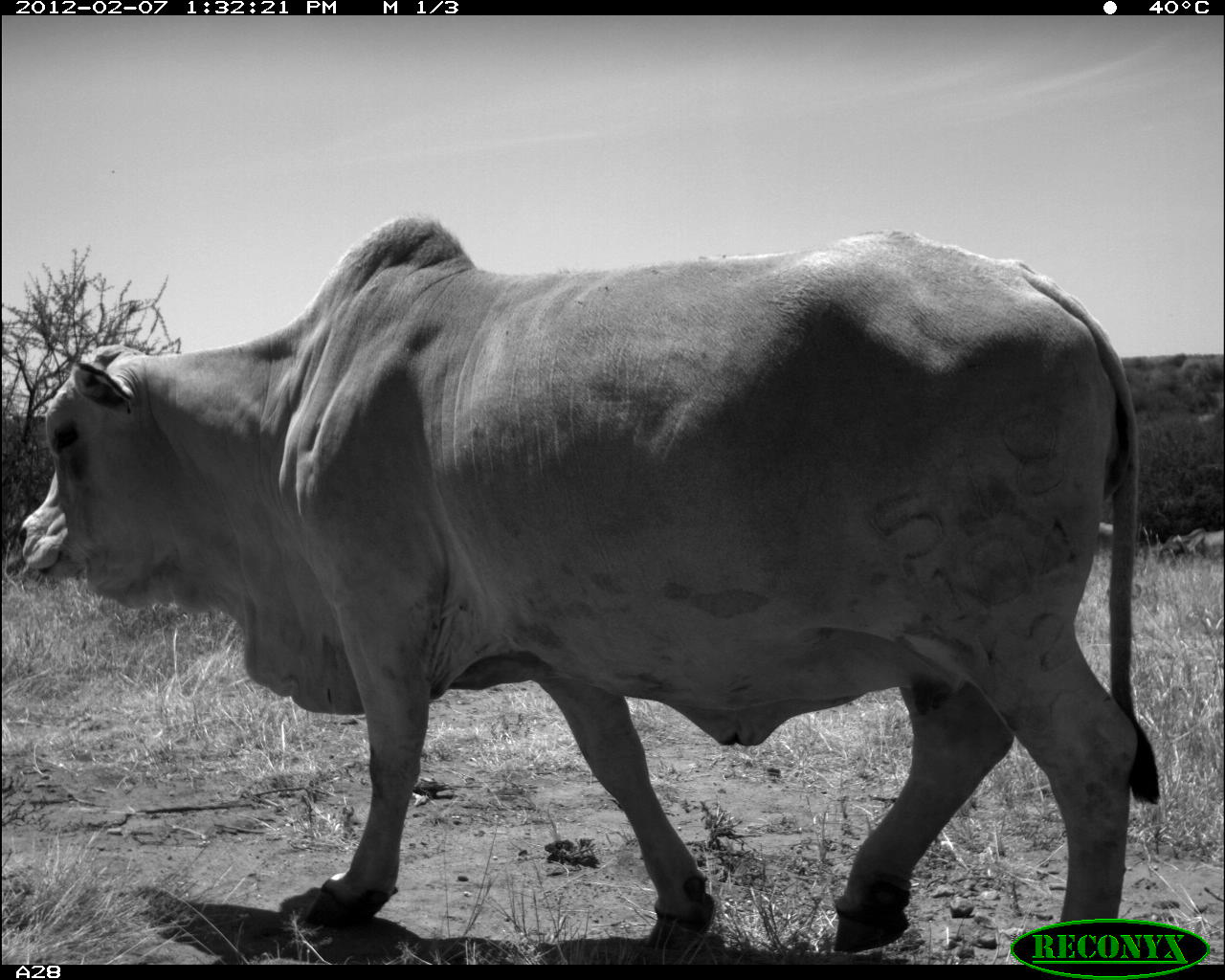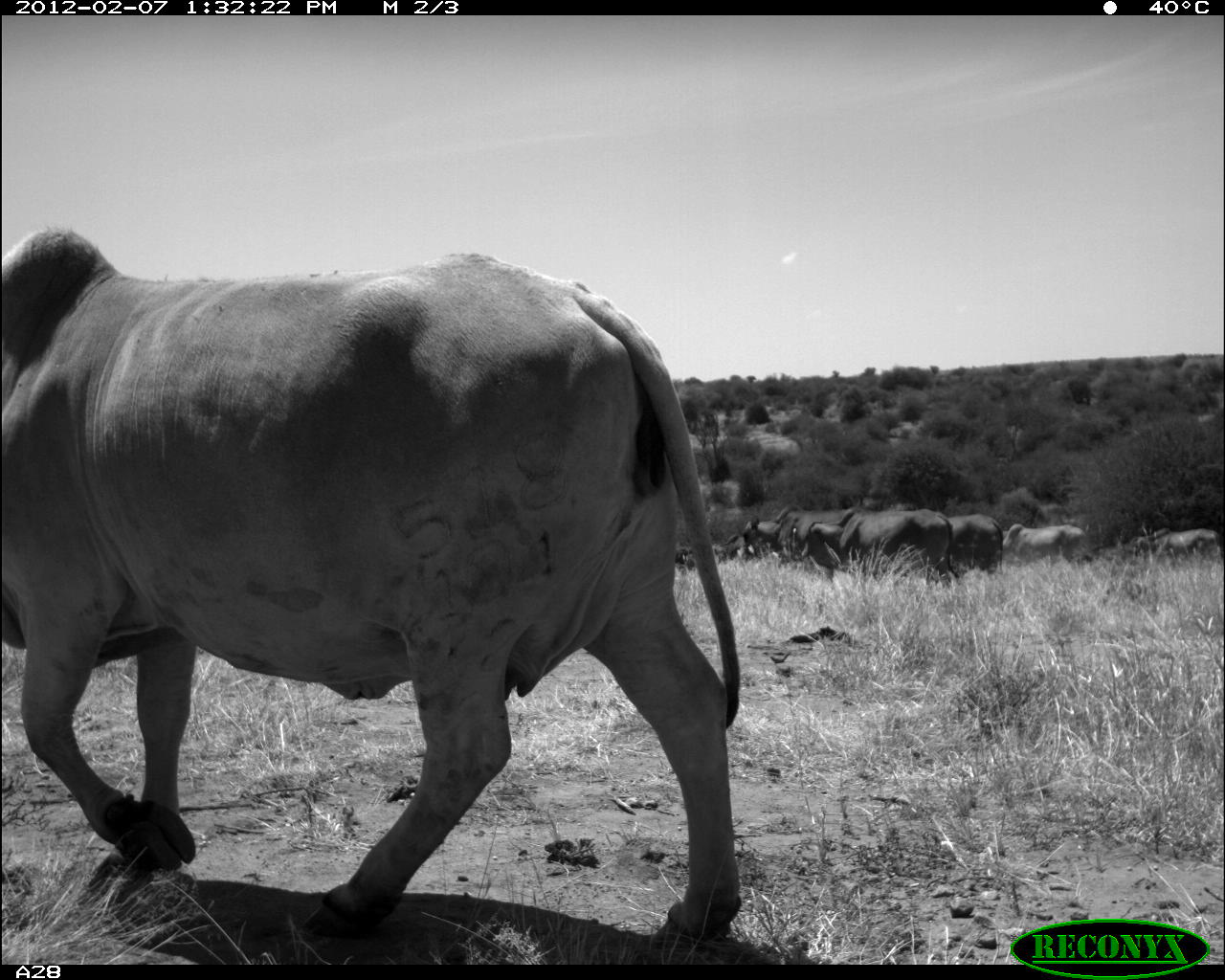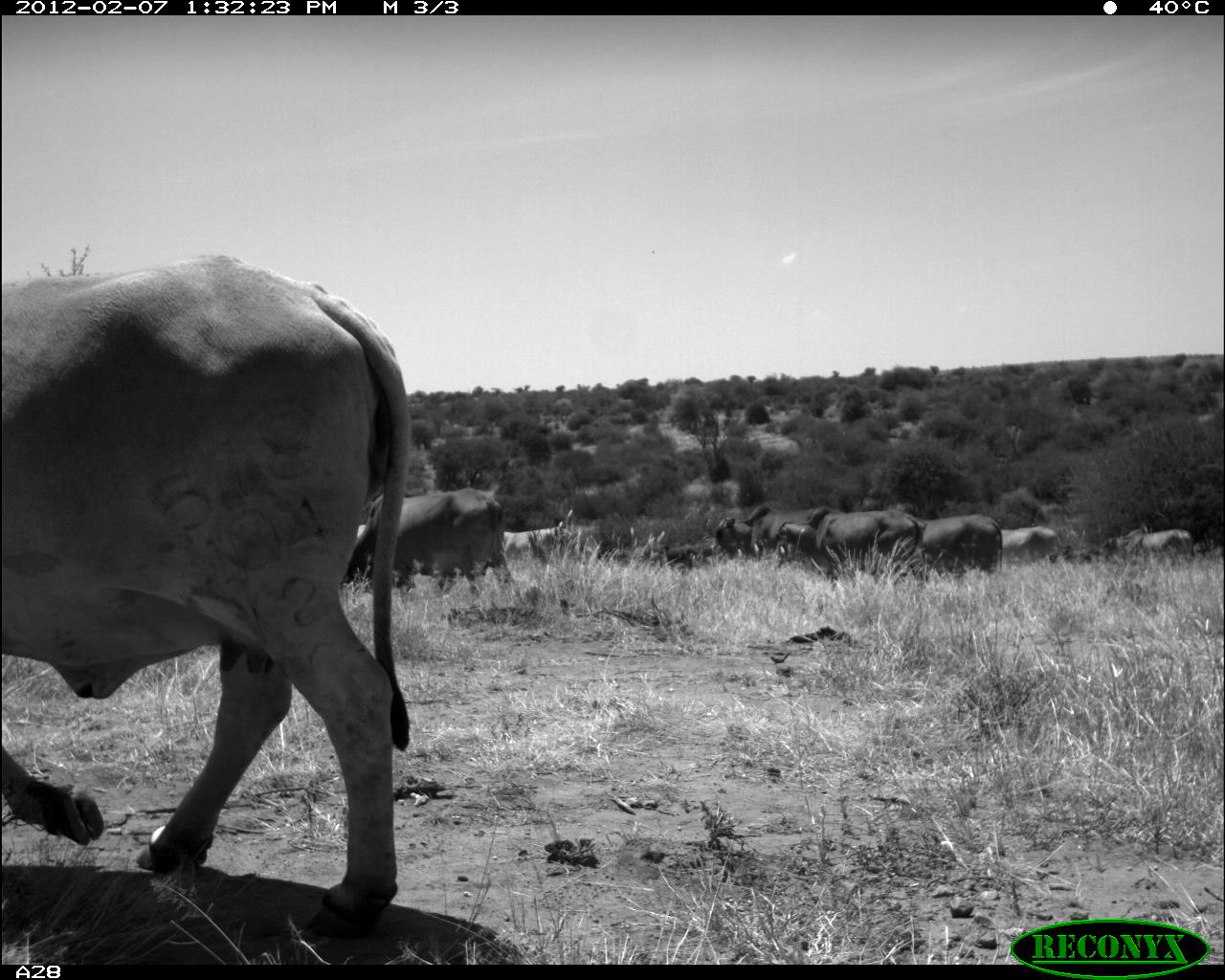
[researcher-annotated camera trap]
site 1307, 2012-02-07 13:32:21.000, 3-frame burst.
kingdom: Animalia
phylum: Chordata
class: Mammalia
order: Artiodactyla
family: Bovidae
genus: Bos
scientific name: Bos taurus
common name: domestic cattle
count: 3